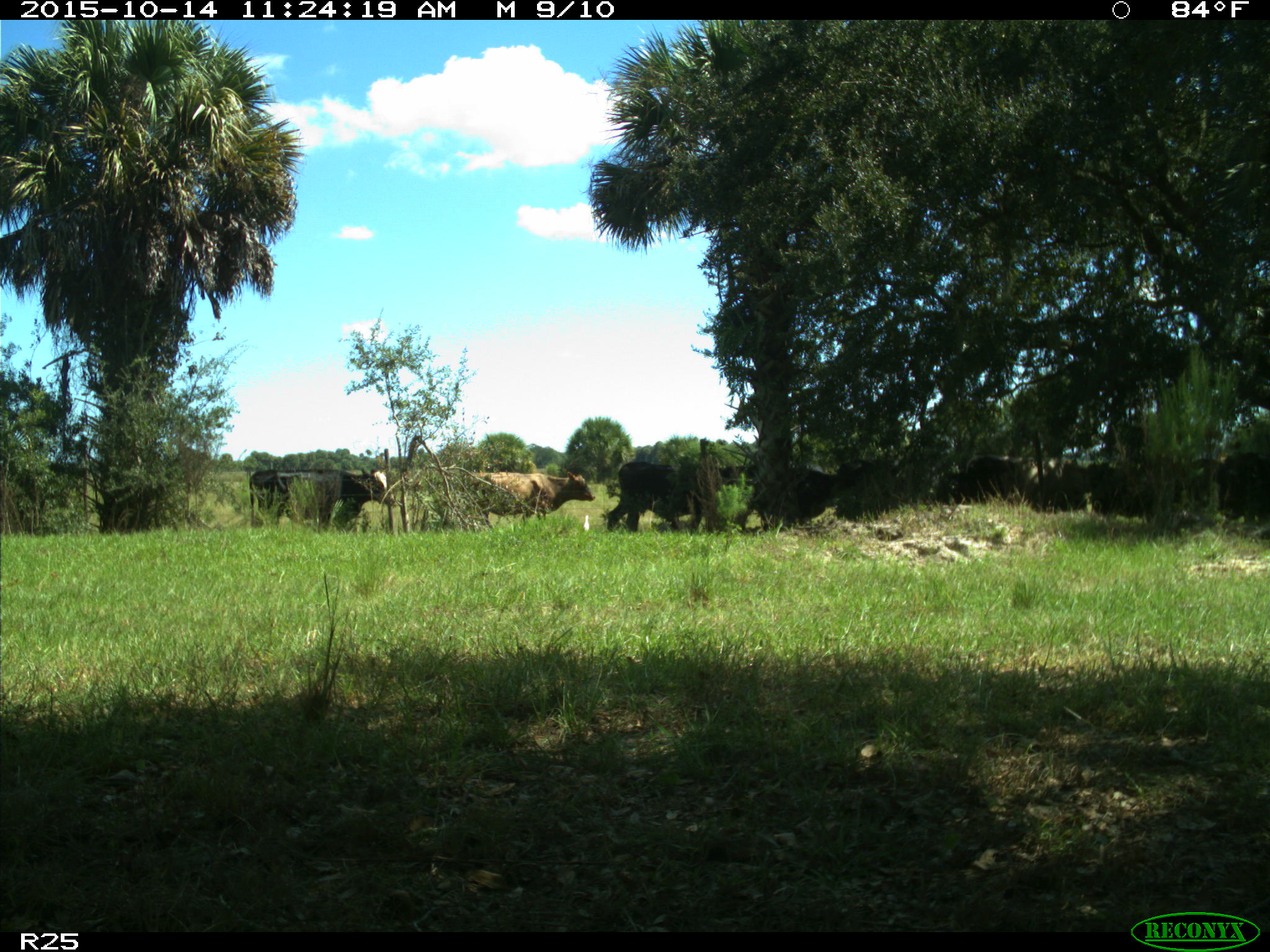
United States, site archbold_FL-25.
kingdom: Animalia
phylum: Chordata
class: Mammalia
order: Artiodactyla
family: Bovidae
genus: Bos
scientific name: Bos taurus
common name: domestic cow